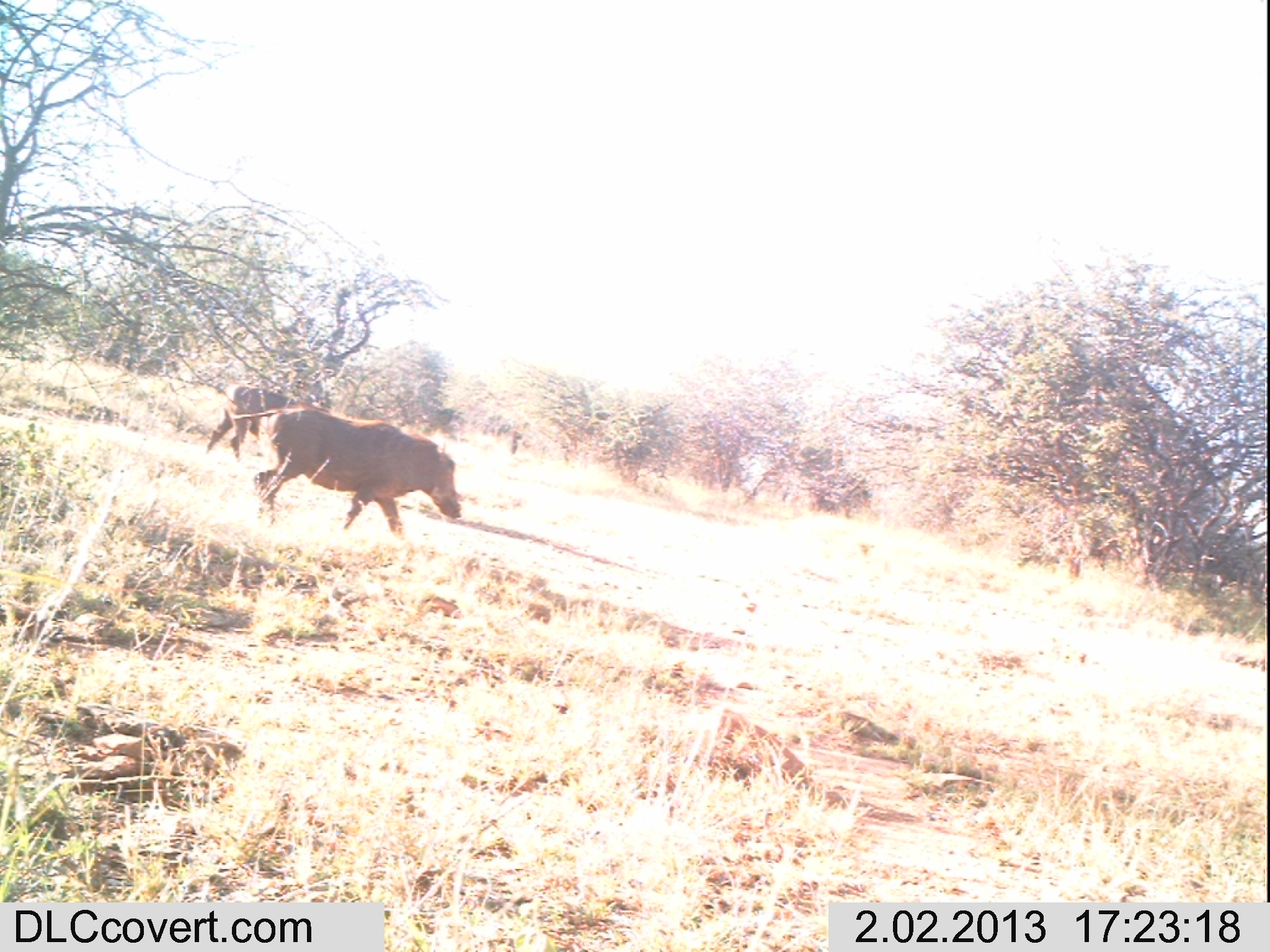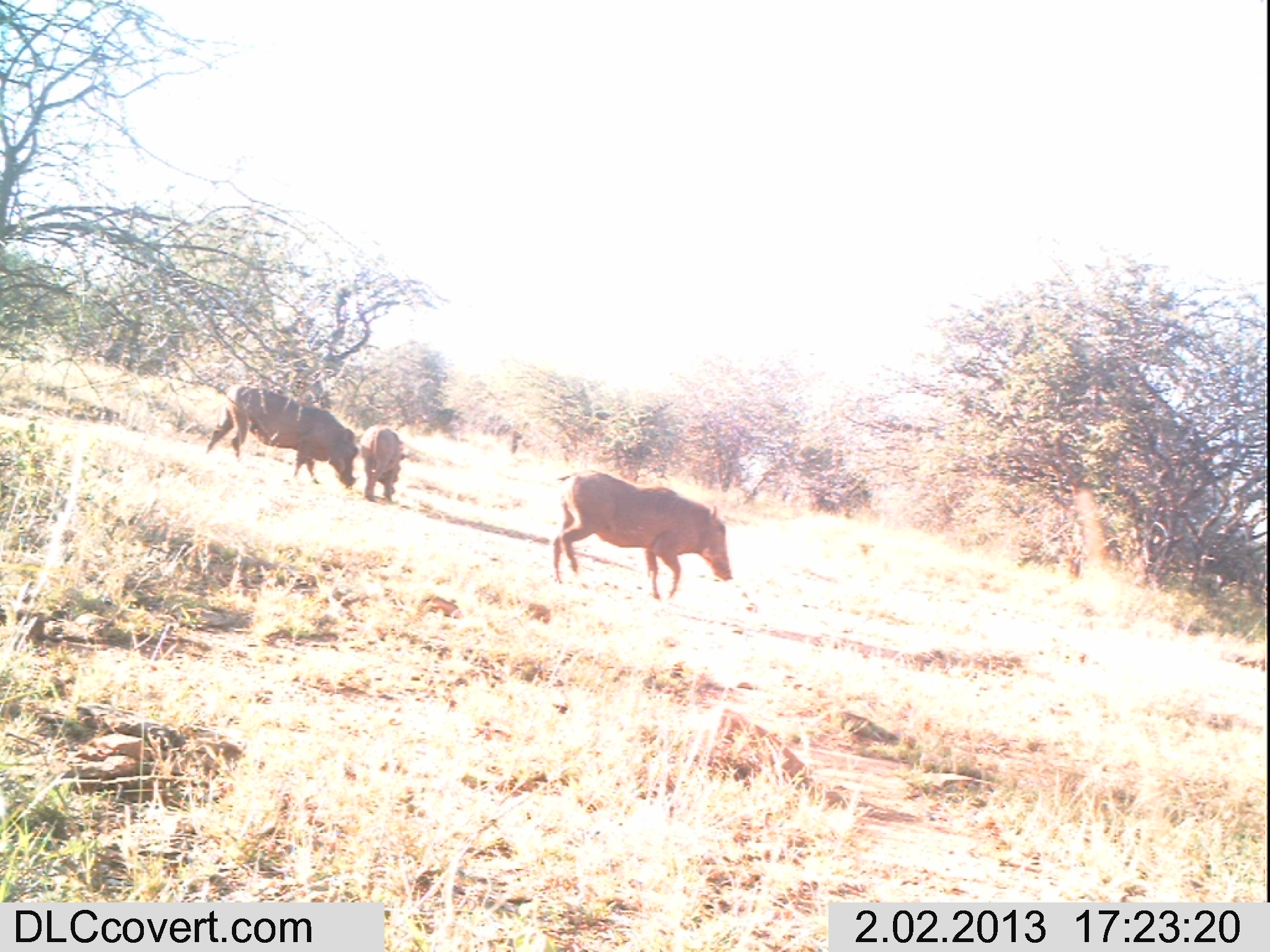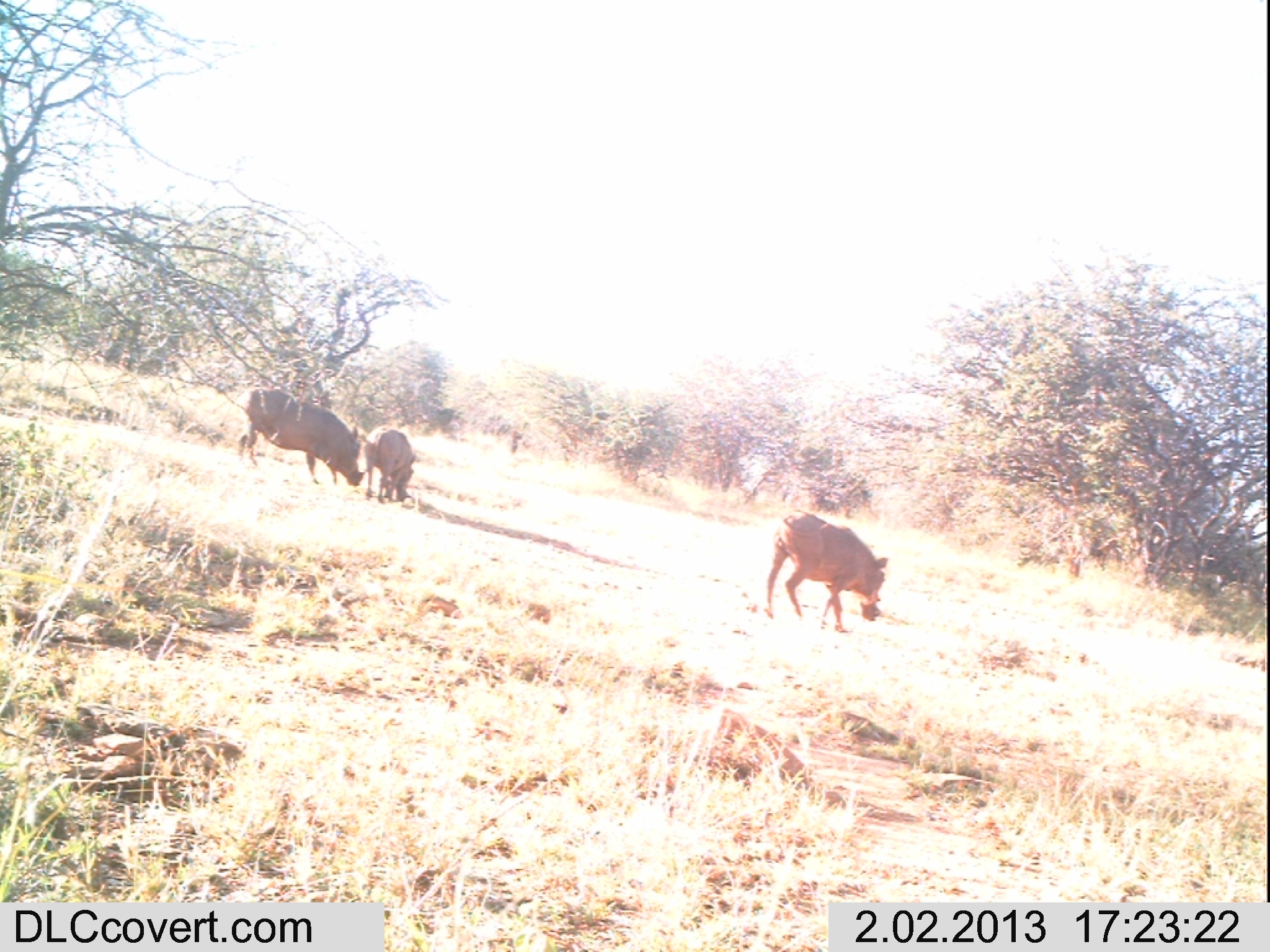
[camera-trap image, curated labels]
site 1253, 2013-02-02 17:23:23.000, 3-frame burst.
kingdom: Animalia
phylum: Chordata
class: Mammalia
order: Artiodactyla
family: Suidae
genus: Phacochoerus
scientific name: Phacochoerus africanus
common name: common warthog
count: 2